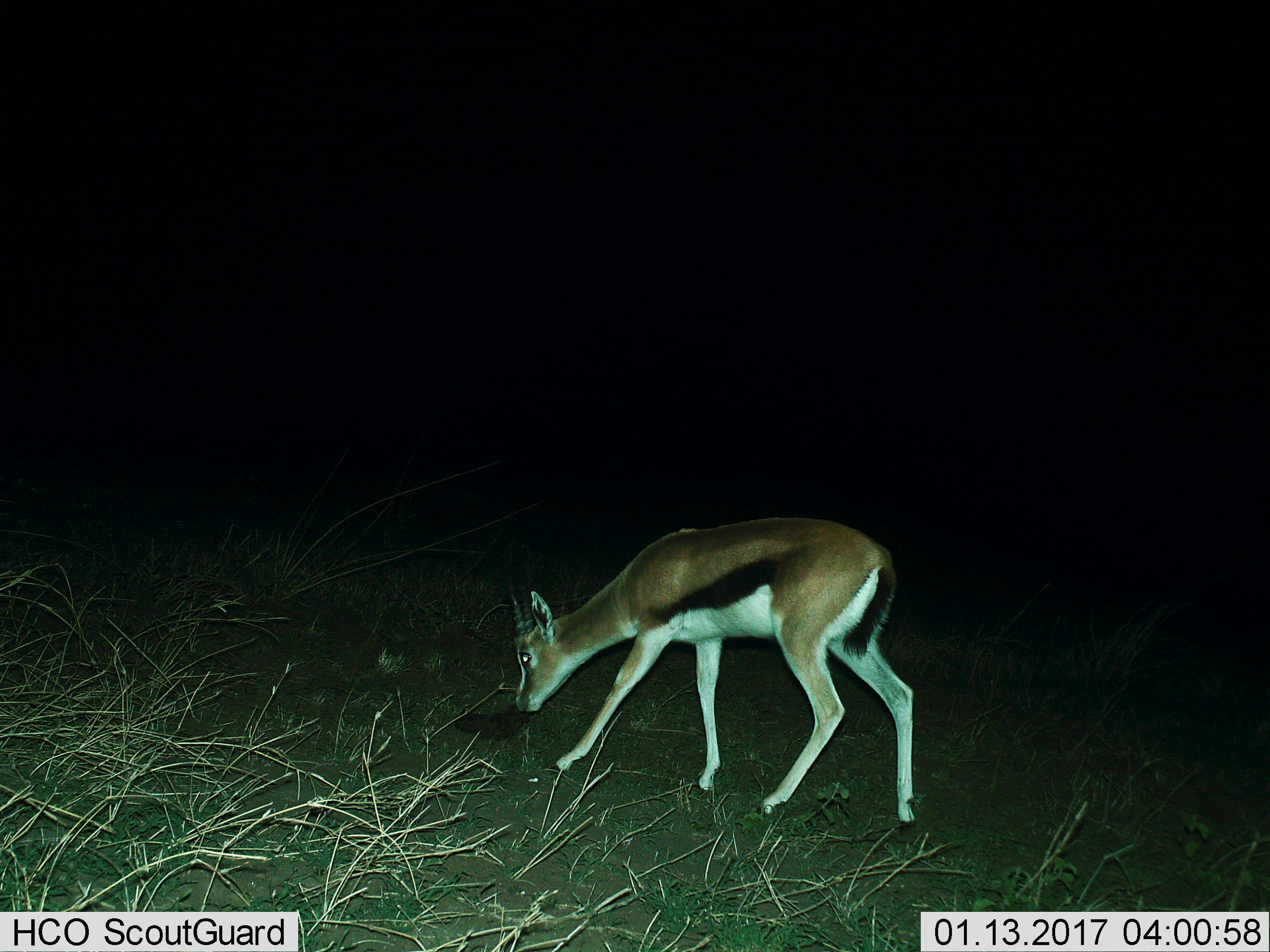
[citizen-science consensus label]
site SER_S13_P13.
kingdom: Animalia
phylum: Chordata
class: Mammalia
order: Artiodactyla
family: Bovidae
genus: Eudorcas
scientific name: Eudorcas thomsonii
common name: thomson's gazelle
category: gazellethomsons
Gazellethomsons (thomson's gazelle) (Eudorcas thomsonii), count 1. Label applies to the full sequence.